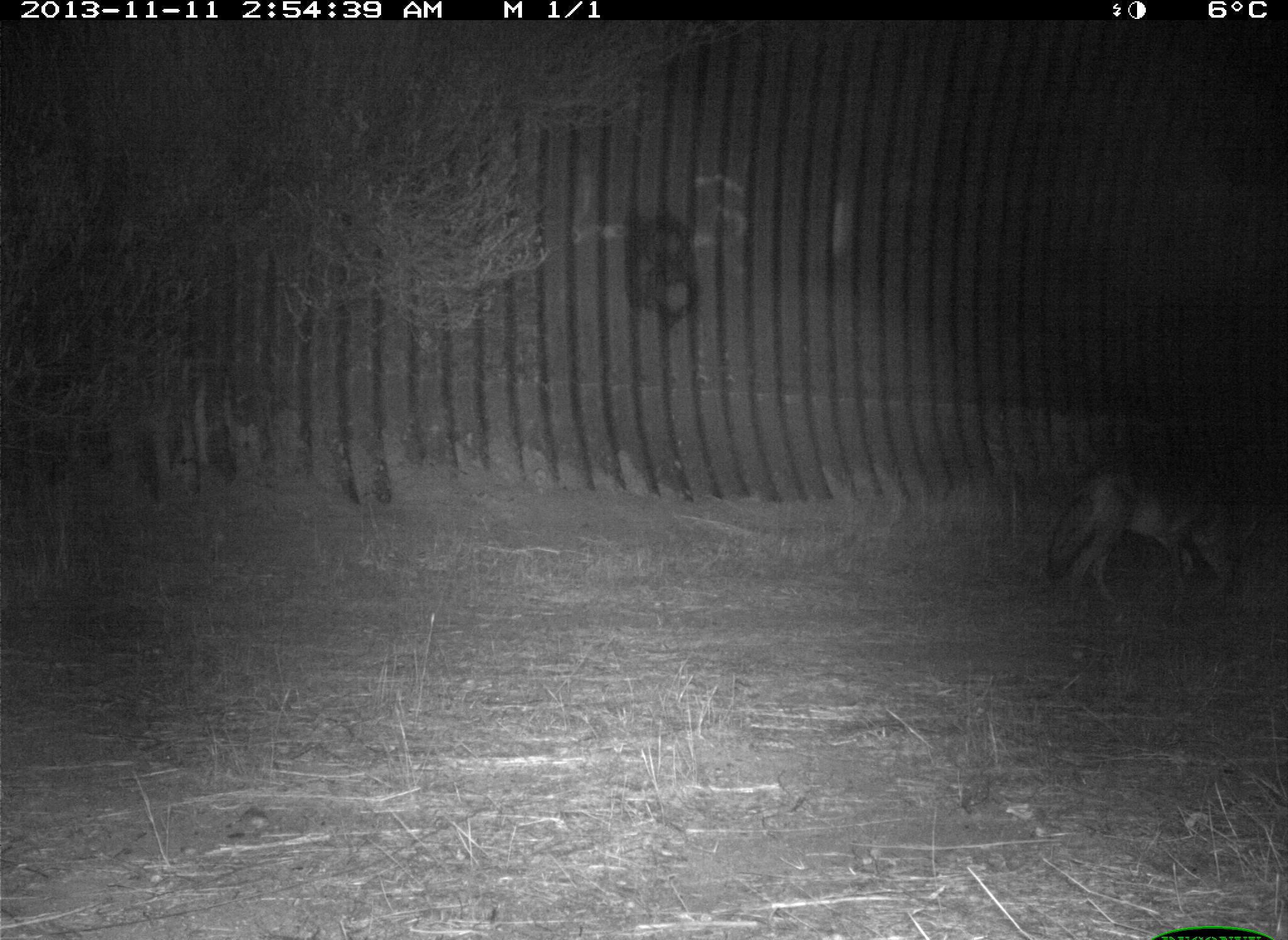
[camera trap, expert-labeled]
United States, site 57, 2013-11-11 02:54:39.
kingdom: Animalia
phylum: Chordata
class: Mammalia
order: Carnivora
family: Canidae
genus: Canis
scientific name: Canis latrans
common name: coyote